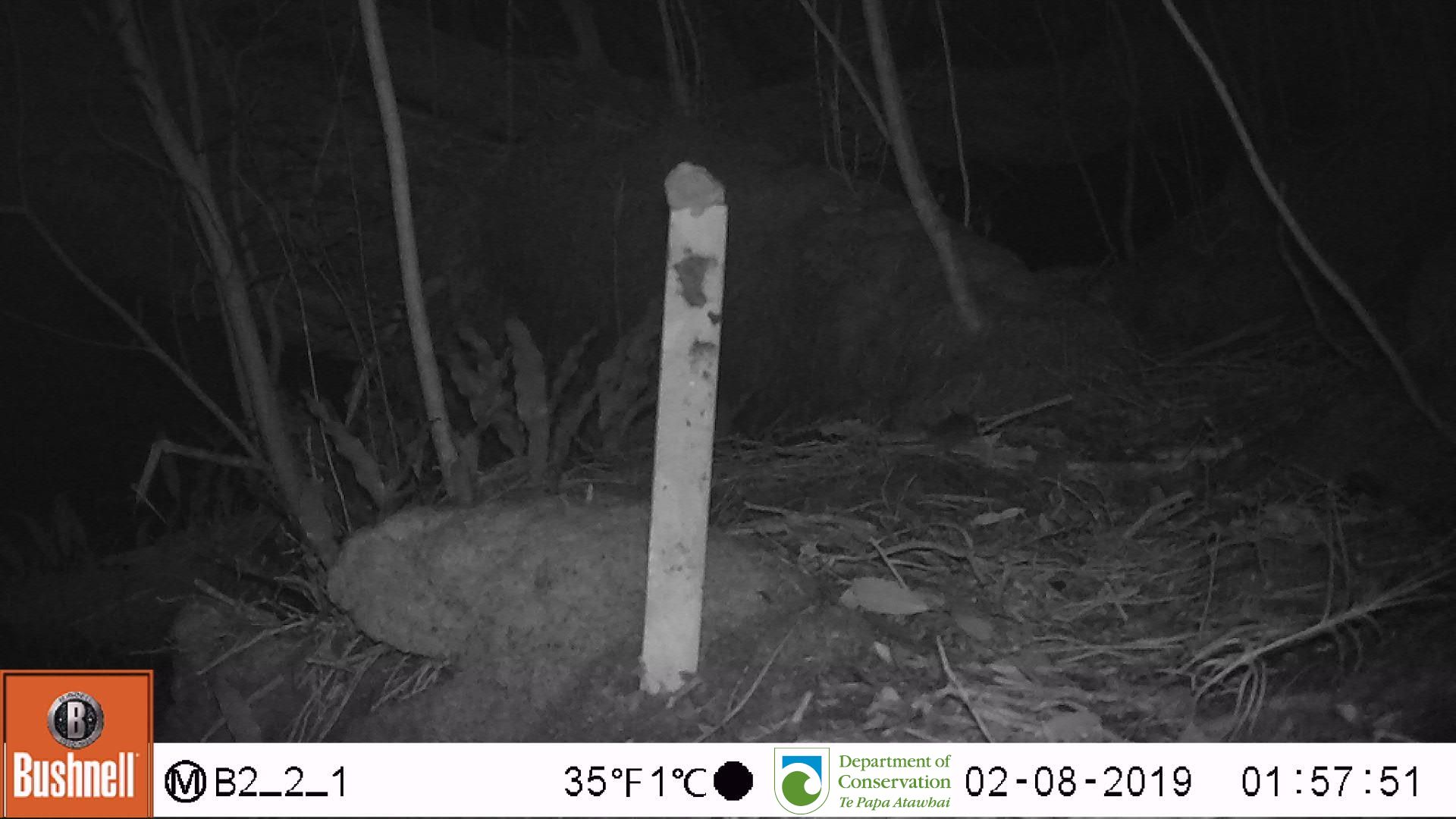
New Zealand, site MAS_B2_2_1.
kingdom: Animalia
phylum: Chordata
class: Mammalia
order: Rodentia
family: Muridae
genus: Mus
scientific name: Mus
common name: mouse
Mouse (Mus).